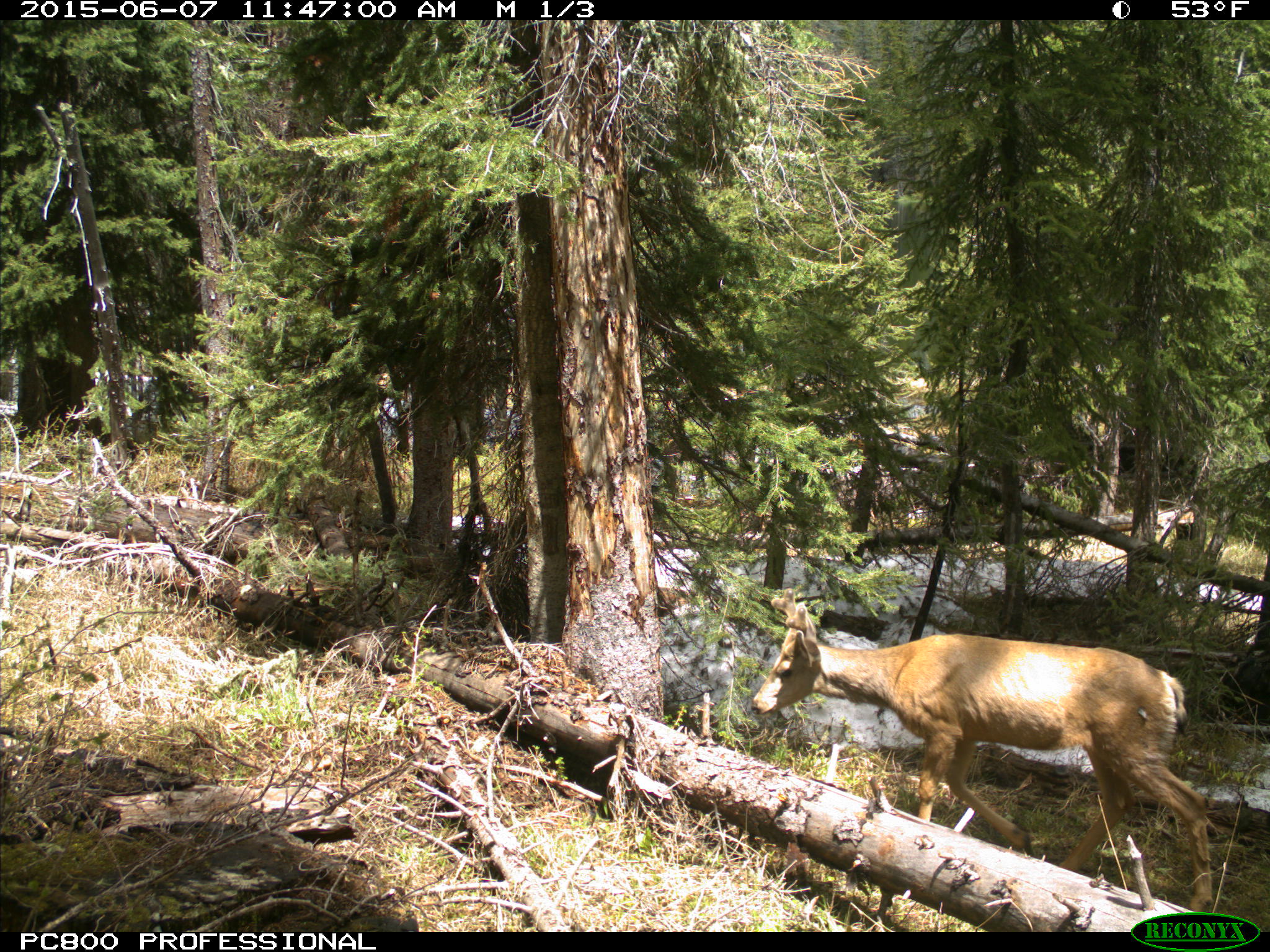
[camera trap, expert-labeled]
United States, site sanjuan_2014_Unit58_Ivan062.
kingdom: Animalia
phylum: Chordata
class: Mammalia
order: Artiodactyla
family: Cervidae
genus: Odocoileus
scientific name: Odocoileus hemionus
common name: mule deer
Odocoileus hemionus (mule deer).